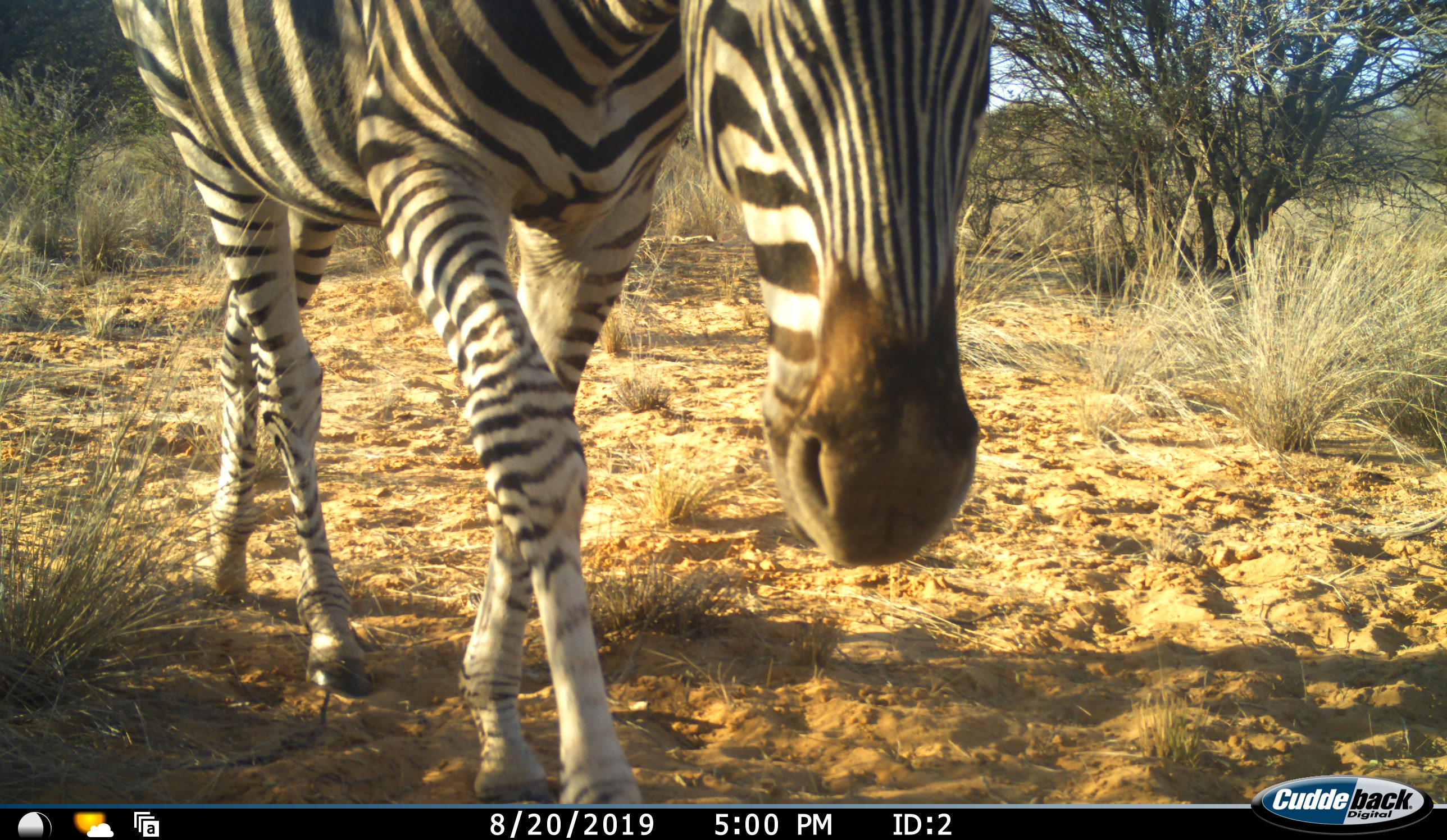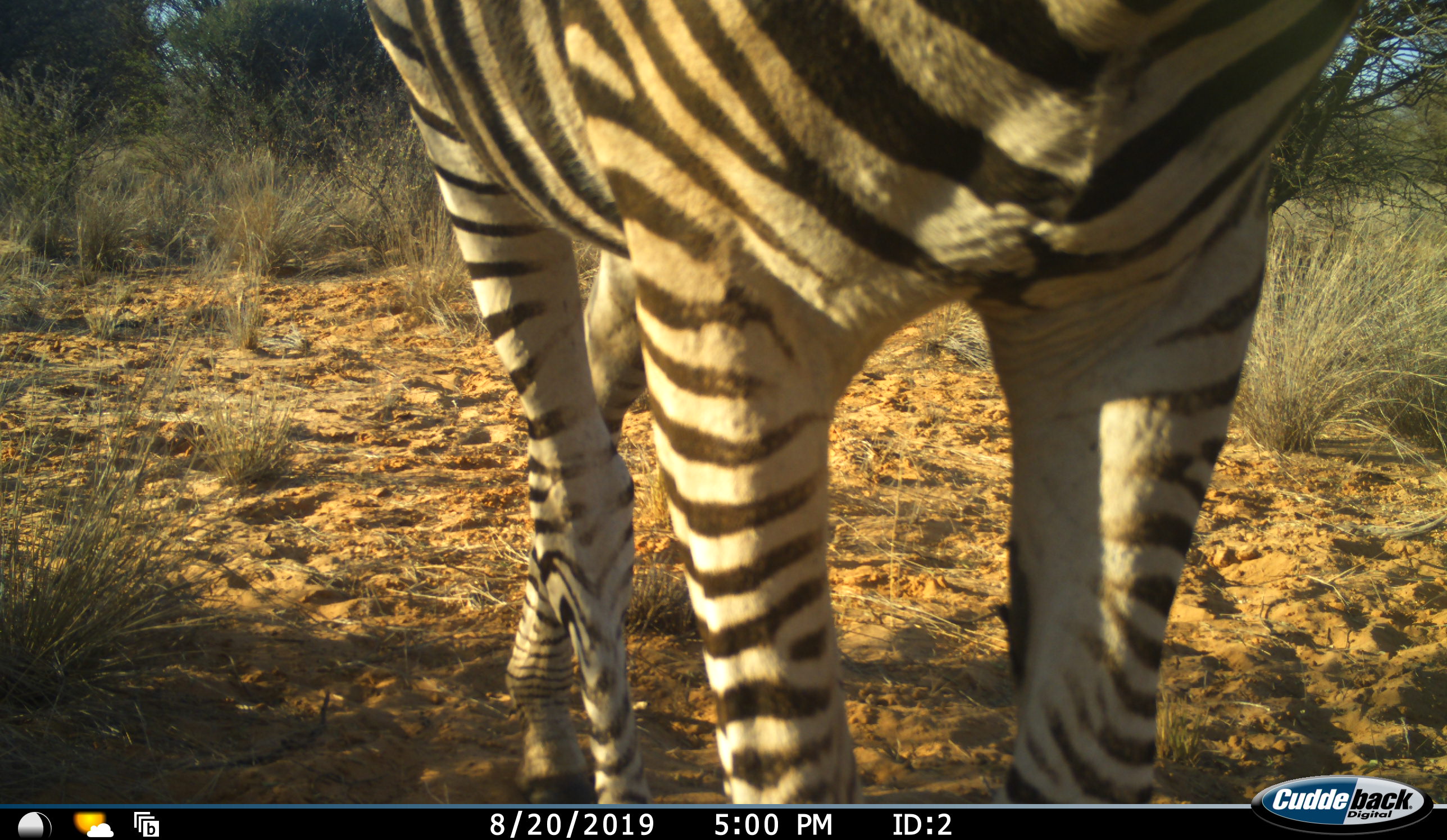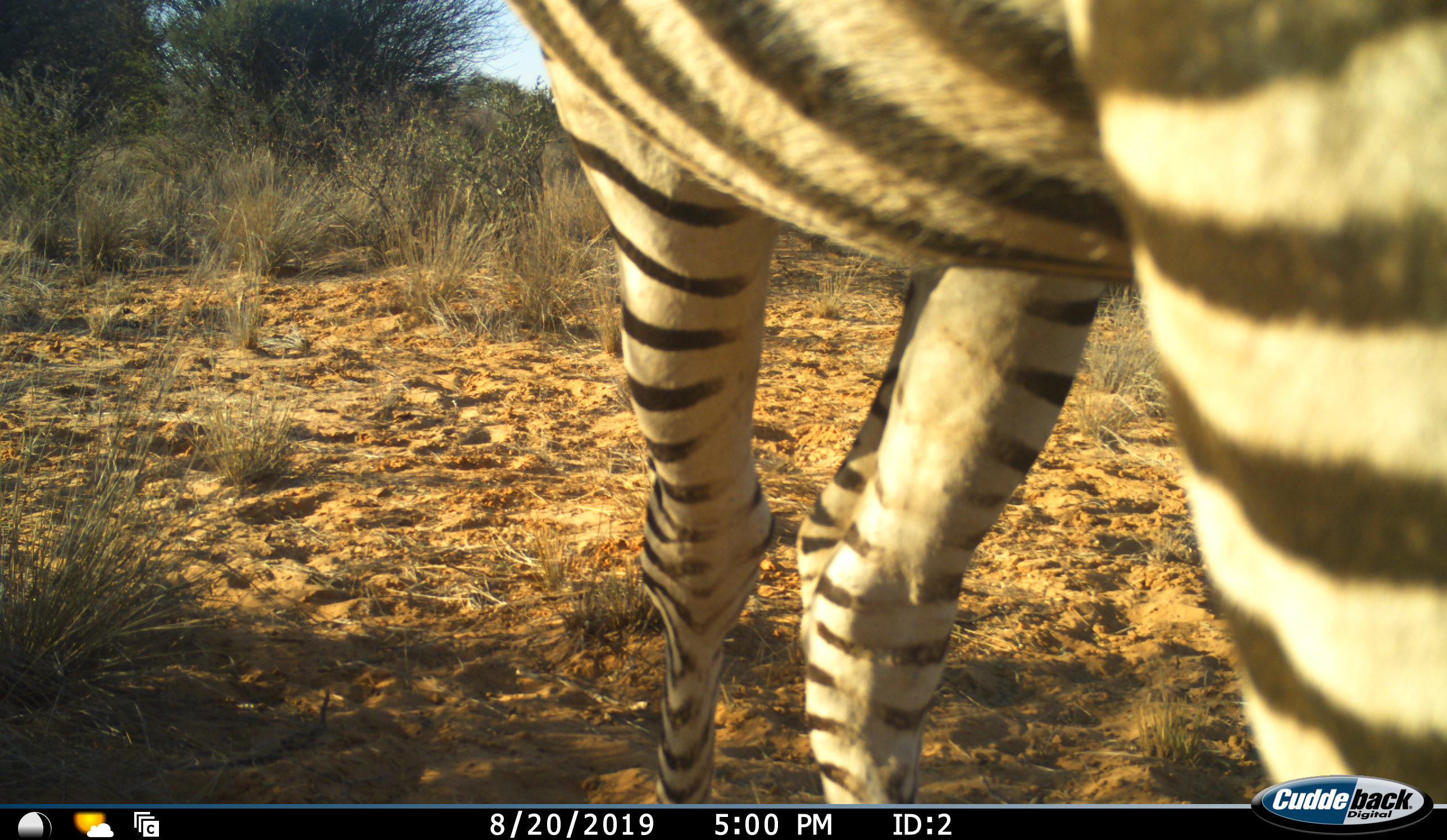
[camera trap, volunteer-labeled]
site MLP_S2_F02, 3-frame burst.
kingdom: Animalia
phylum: Chordata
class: Mammalia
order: Perissodactyla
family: Equidae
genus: Equus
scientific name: Equus quagga burchellii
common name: burchell's zebra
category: zebraburchells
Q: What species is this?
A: Zebraburchells (burchell's zebra) (Equus quagga burchellii).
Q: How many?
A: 1.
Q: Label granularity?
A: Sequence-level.